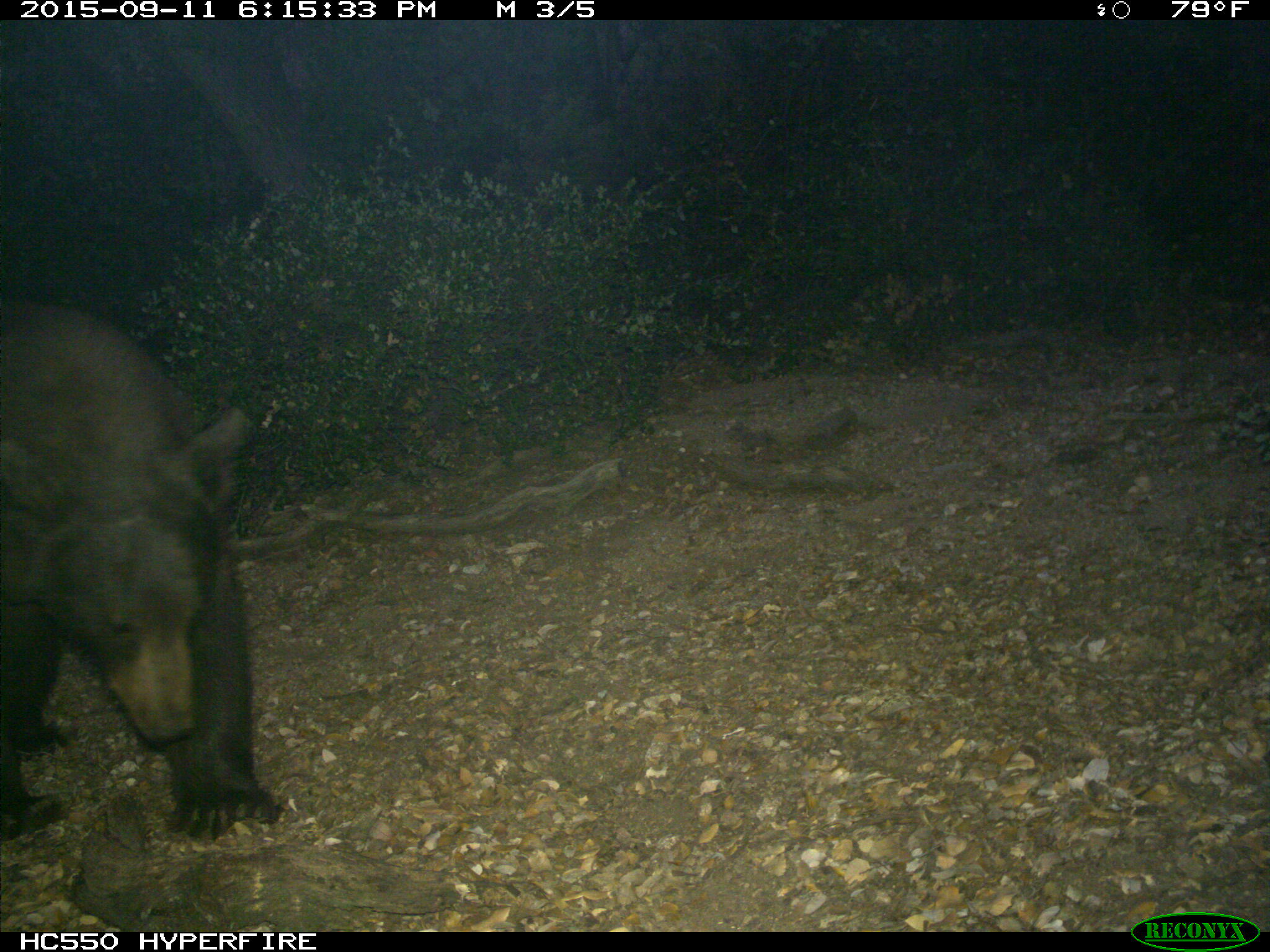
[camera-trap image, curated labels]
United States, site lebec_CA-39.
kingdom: Animalia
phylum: Chordata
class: Mammalia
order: Carnivora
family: Ursidae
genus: Ursus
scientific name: Ursus americanus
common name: american black bear